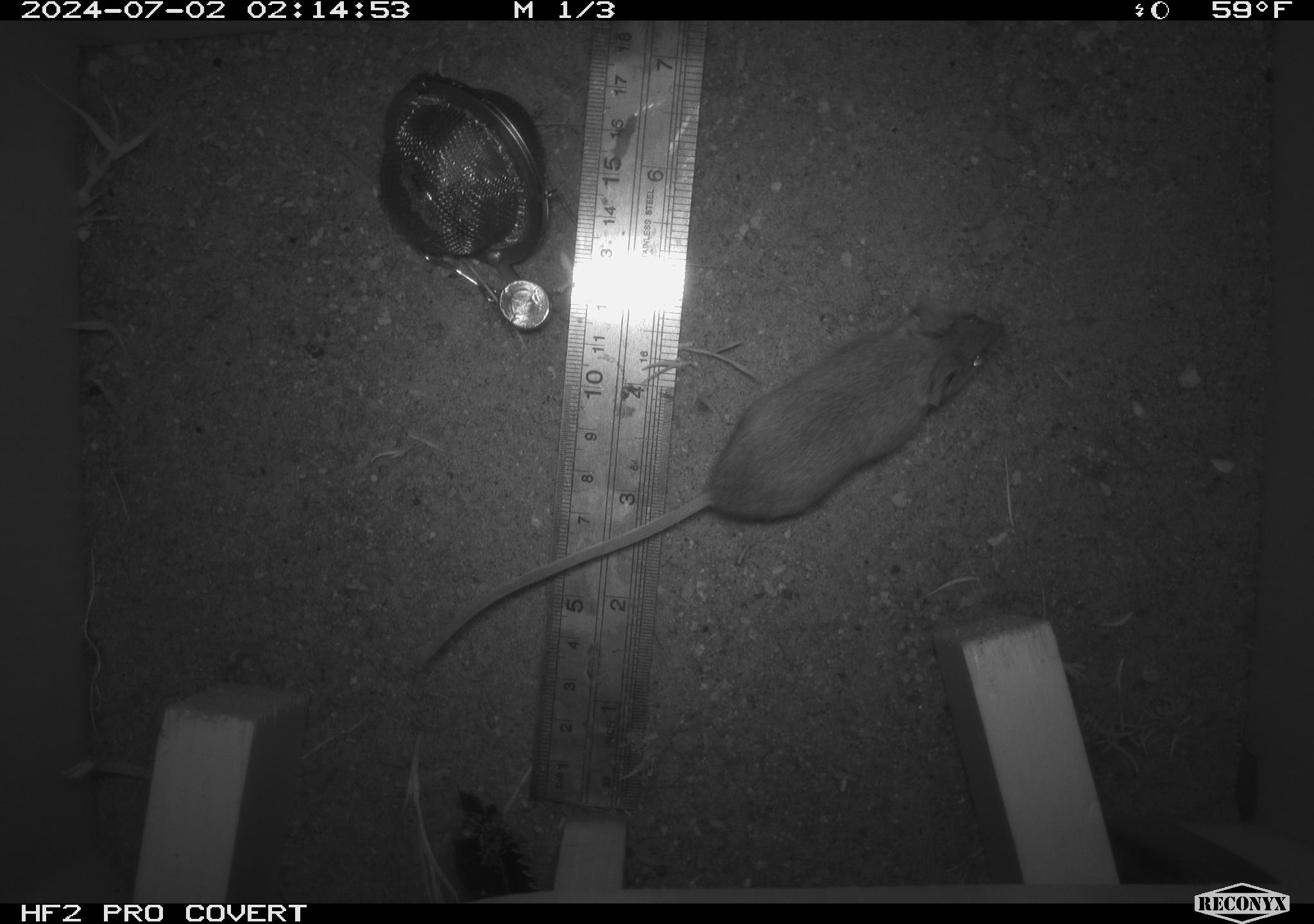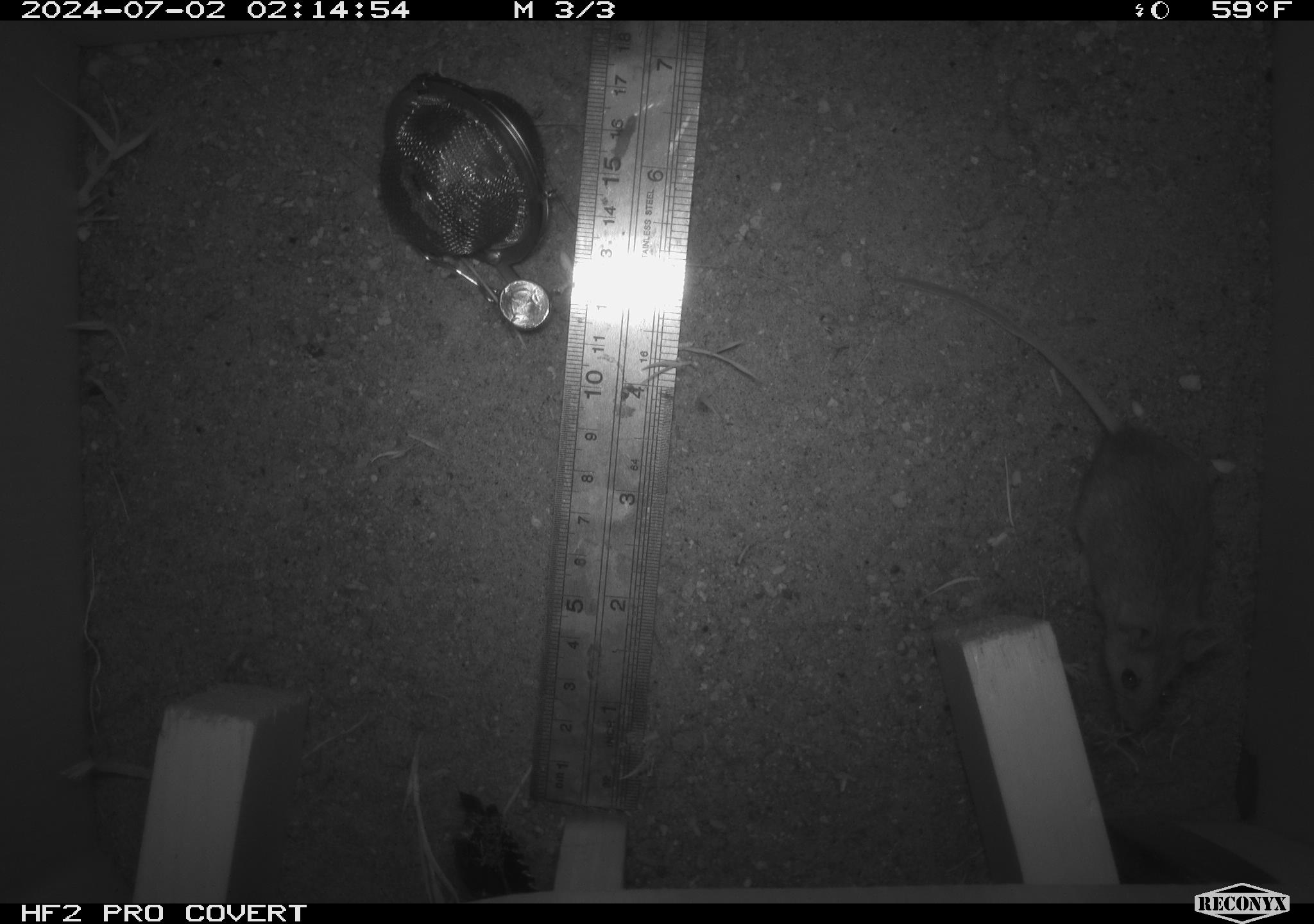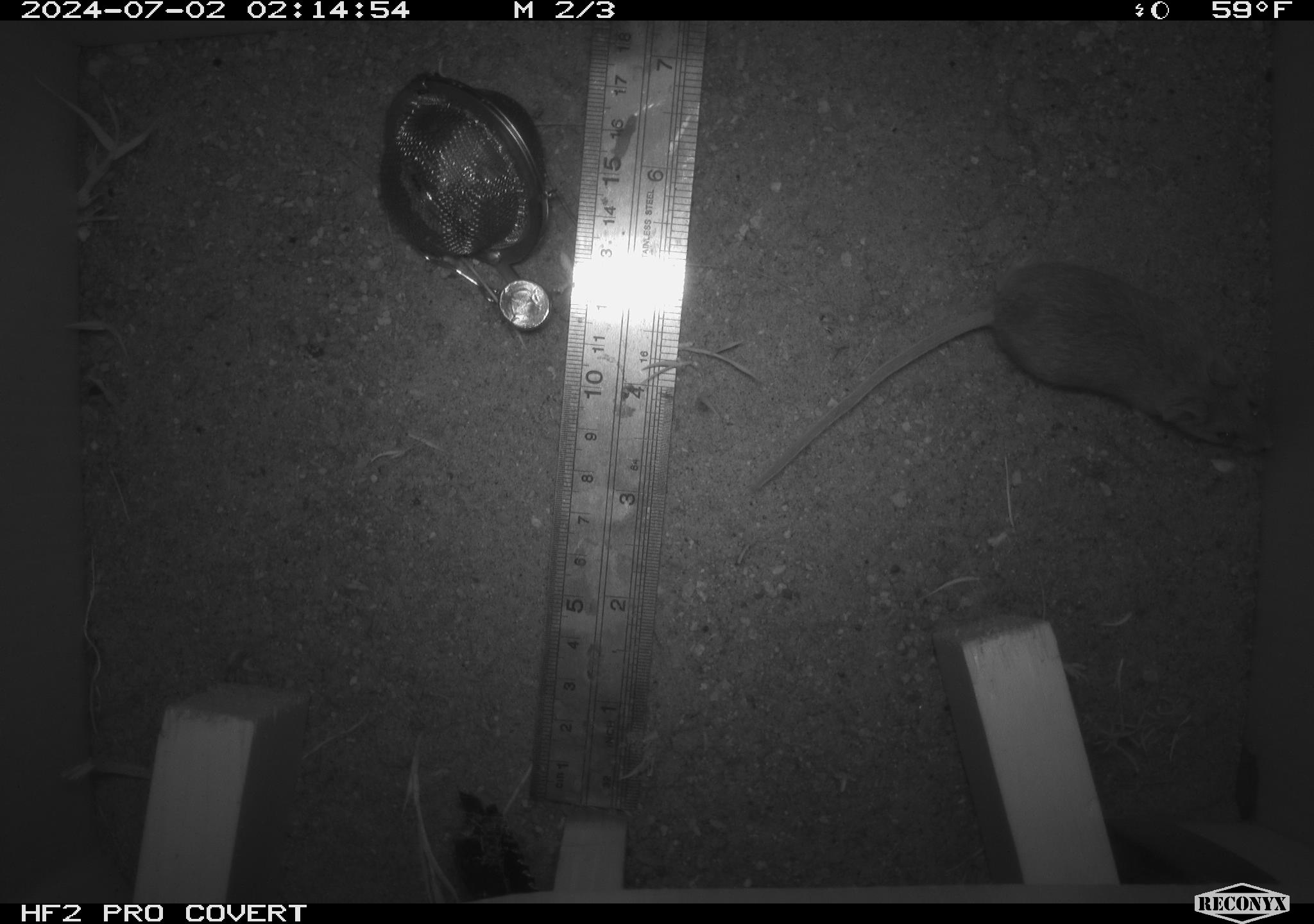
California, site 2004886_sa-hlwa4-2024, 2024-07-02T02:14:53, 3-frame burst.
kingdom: Animalia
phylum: Chordata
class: Mammalia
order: Rodentia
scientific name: Rodentia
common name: rodent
Rodent (Rodentia).